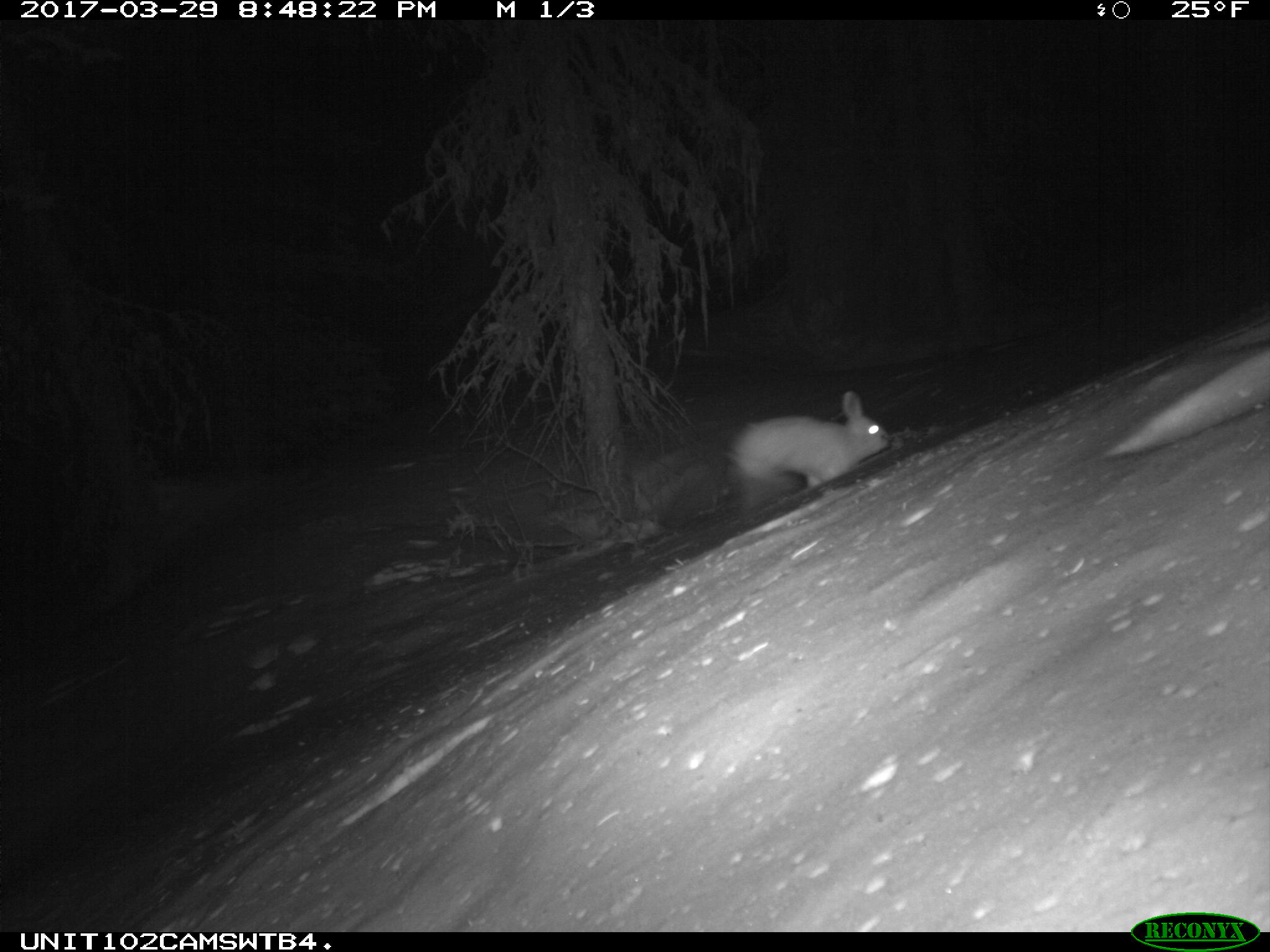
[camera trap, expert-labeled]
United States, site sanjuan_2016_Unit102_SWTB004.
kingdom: Animalia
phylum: Chordata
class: Mammalia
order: Lagomorpha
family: Leporidae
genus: Lepus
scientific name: Lepus americanus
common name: snowshoe hare